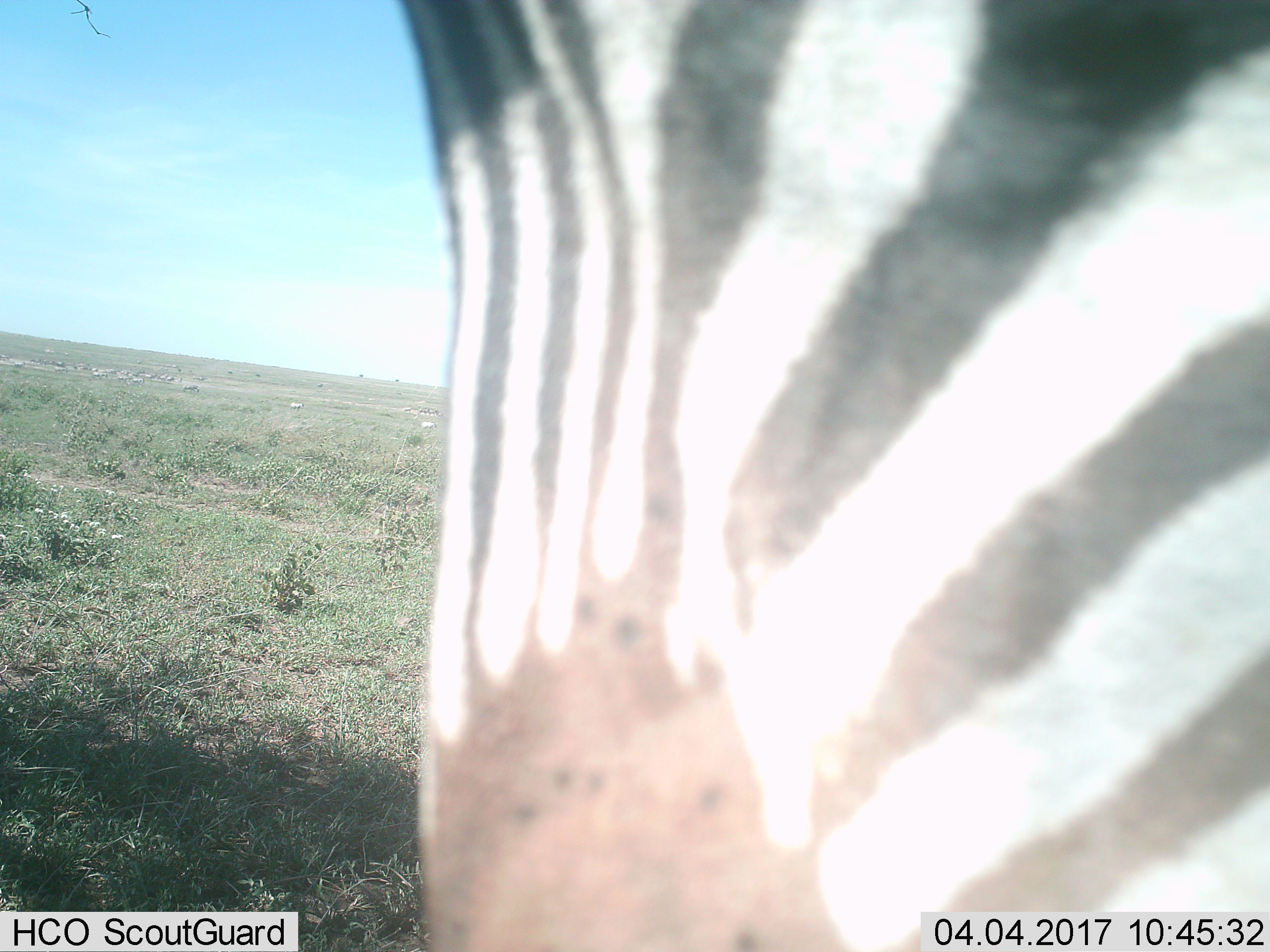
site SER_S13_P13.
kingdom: Animalia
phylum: Chordata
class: Mammalia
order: Perissodactyla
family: Equidae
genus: Equus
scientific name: Equus quagga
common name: plains zebra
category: zebraplains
Zebraplains (plains zebra) (Equus quagga), count 1. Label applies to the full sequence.